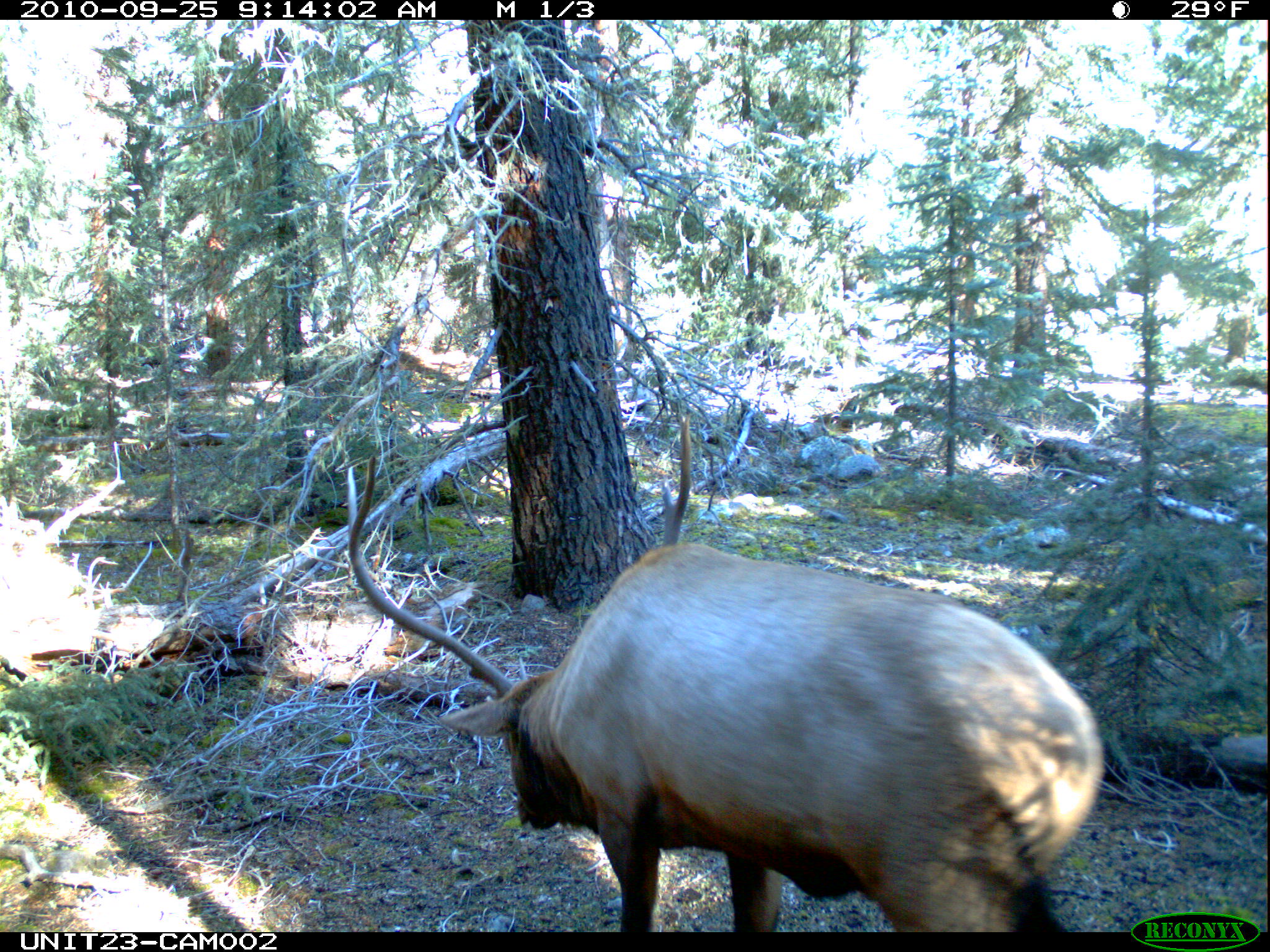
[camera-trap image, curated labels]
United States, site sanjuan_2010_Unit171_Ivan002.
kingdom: Animalia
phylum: Chordata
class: Mammalia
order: Artiodactyla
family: Cervidae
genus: Cervus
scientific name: Cervus elaphus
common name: red deer